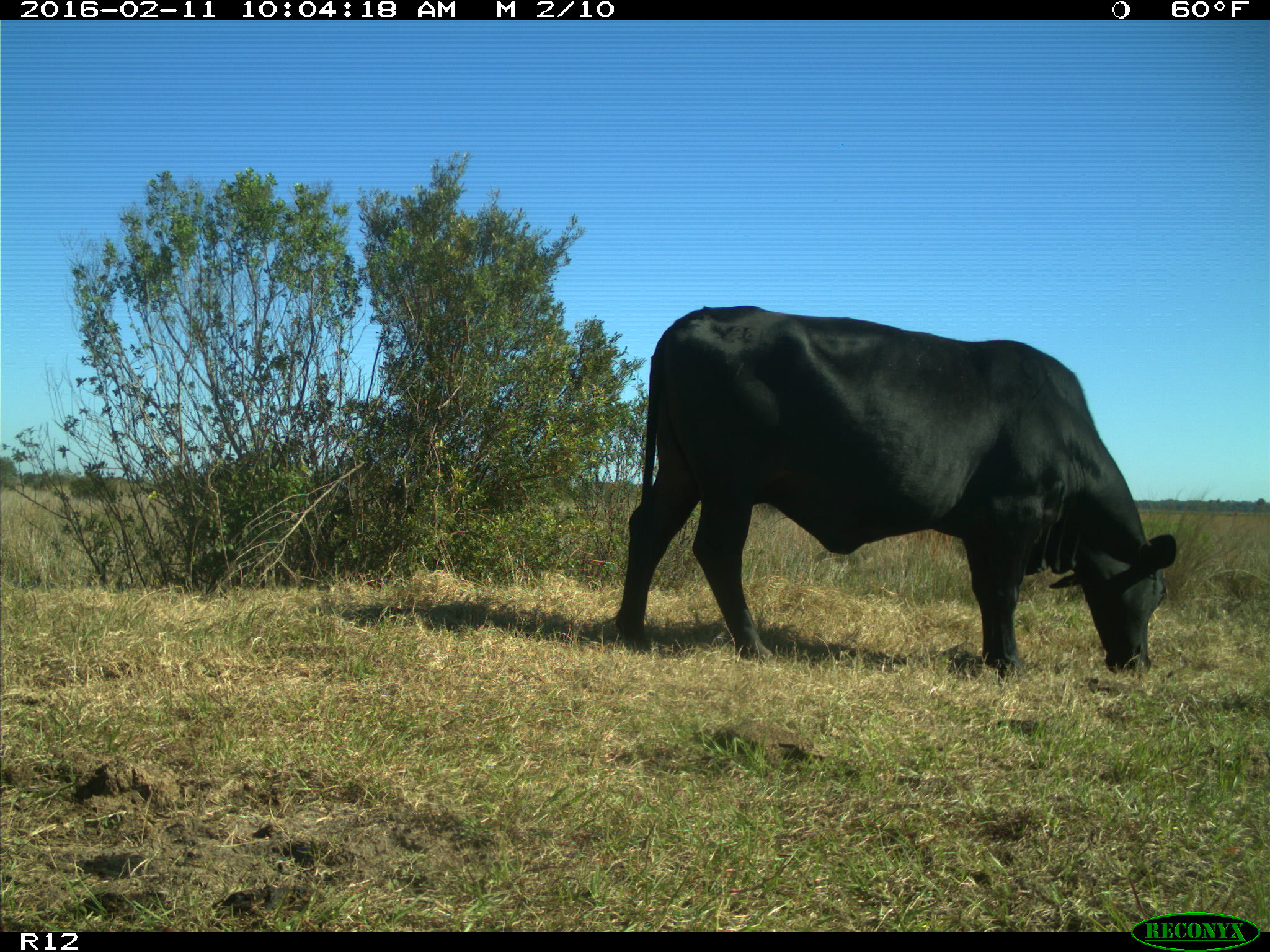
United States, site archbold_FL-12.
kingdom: Animalia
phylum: Chordata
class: Mammalia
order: Artiodactyla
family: Bovidae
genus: Bos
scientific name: Bos taurus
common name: domestic cow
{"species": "Bos taurus (domestic cow)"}